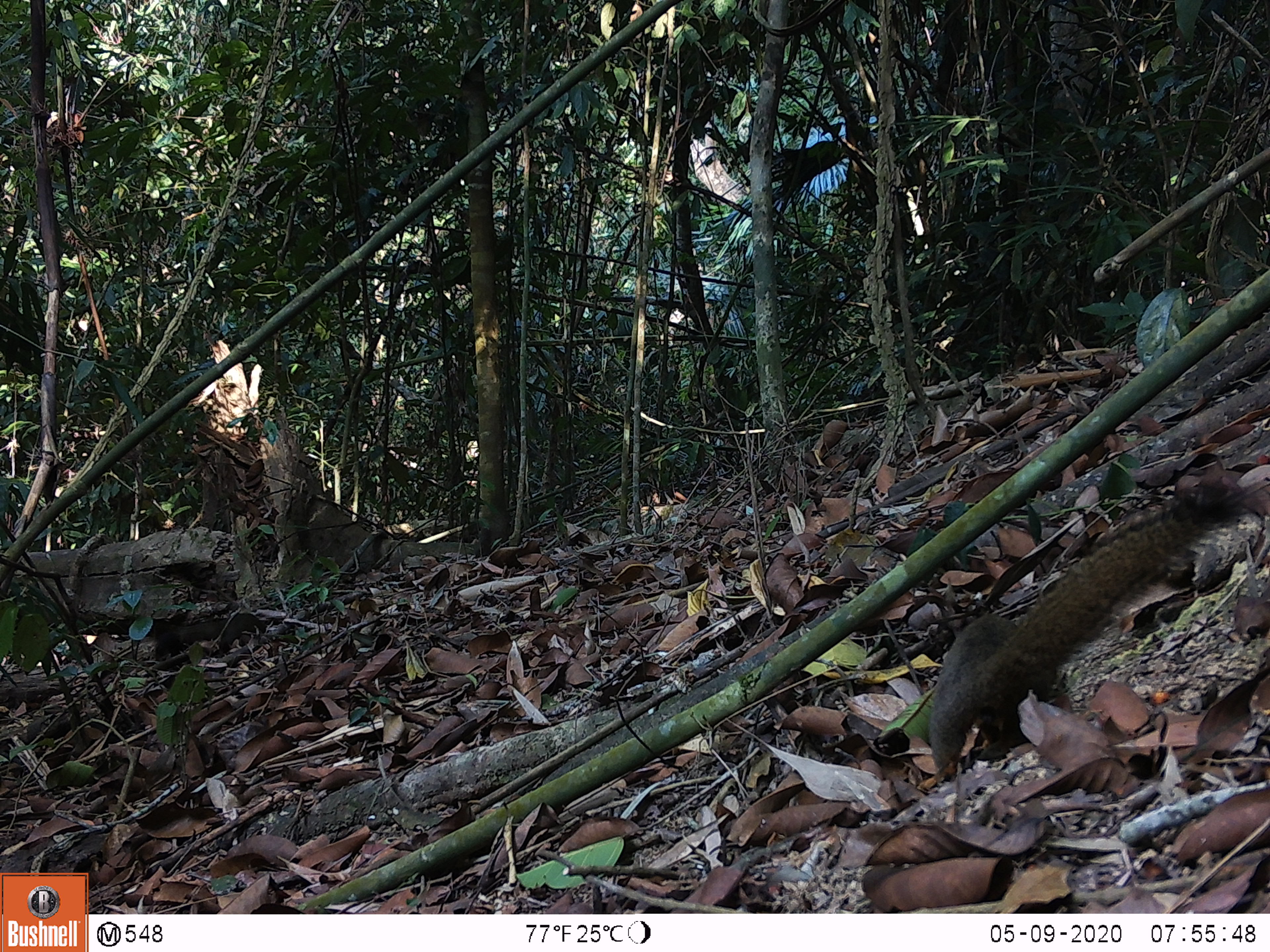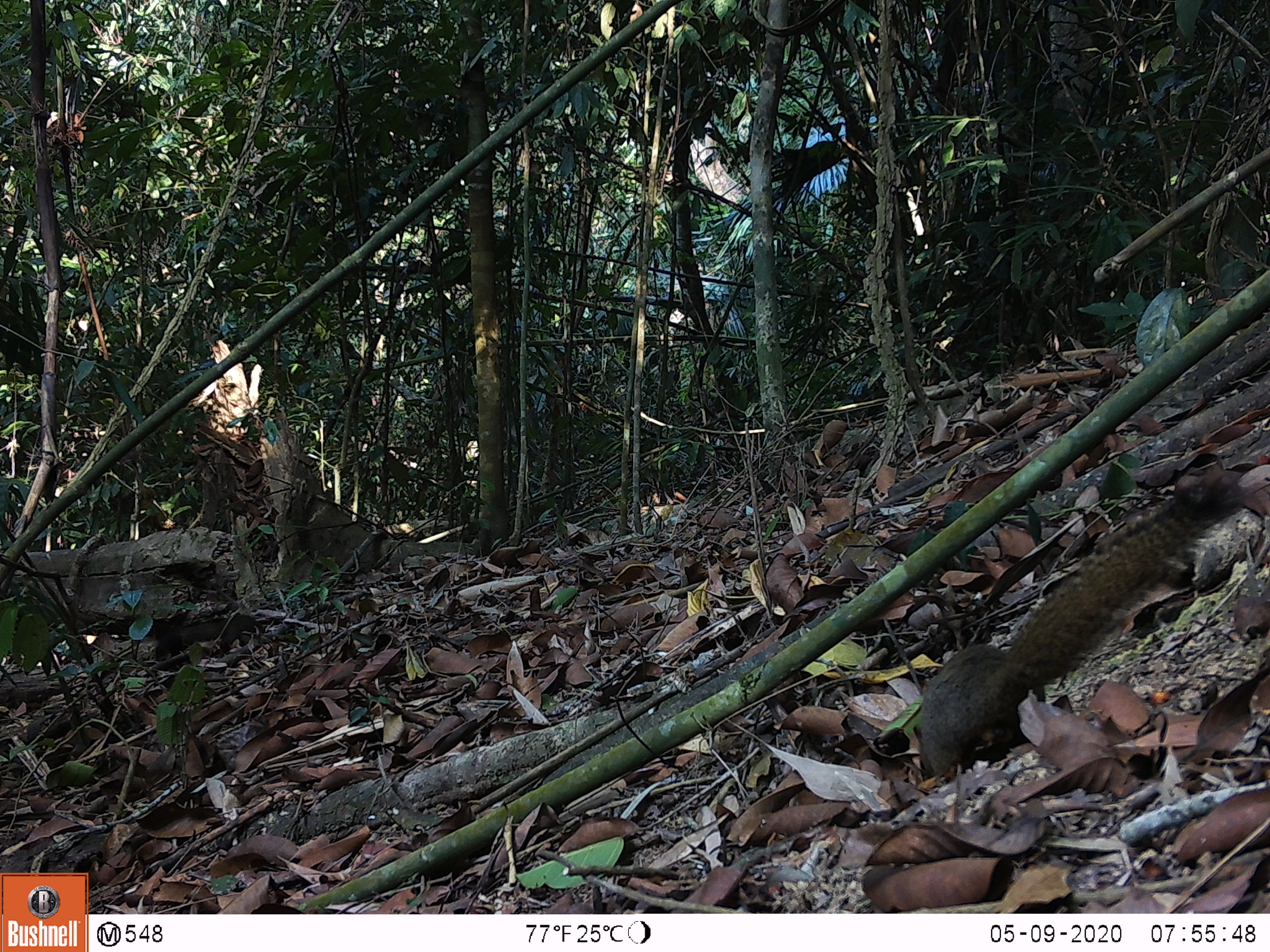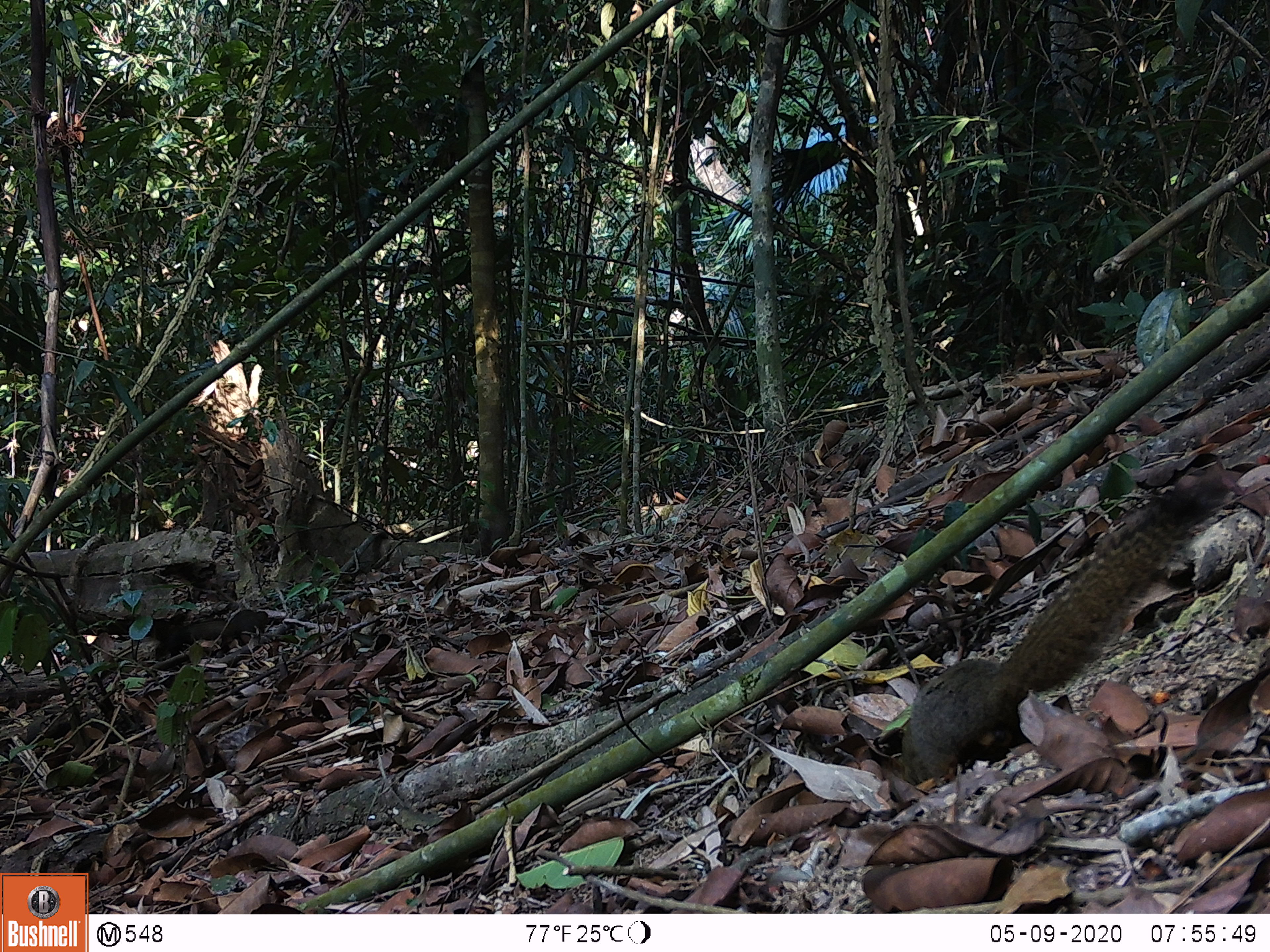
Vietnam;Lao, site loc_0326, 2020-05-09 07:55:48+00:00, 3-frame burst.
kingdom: Animalia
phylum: Chordata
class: Mammalia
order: Rodentia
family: Sciuridae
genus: Callosciurus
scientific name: Callosciurus erythraeus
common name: pallas's squirrel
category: pallass squirrel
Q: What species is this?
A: Pallass squirrel (pallas's squirrel) (Callosciurus erythraeus).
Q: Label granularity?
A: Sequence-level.